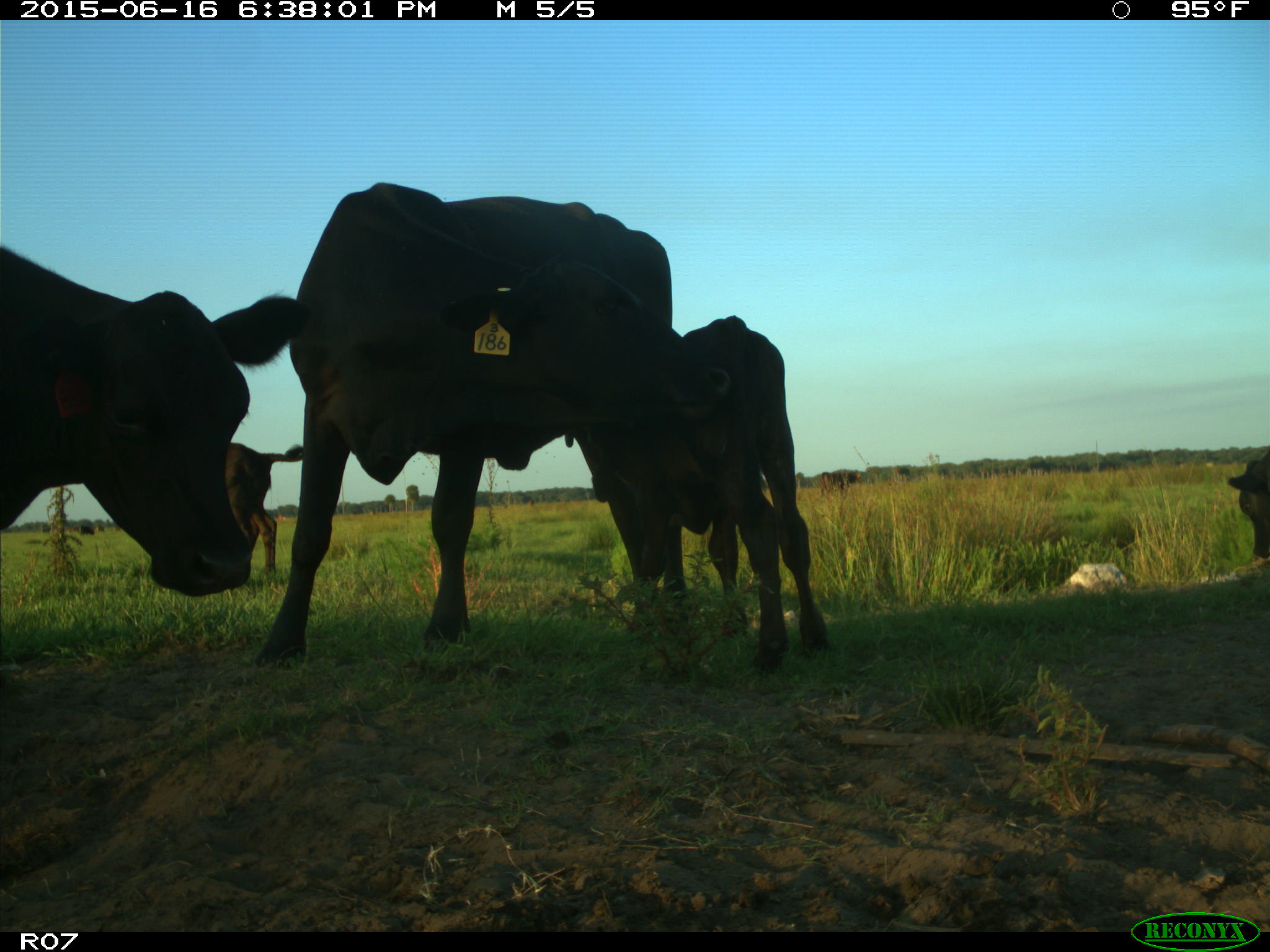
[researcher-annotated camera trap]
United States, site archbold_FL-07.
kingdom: Animalia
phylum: Chordata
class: Mammalia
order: Artiodactyla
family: Bovidae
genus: Bos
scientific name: Bos taurus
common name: domestic cow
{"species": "Bos taurus (domestic cow)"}